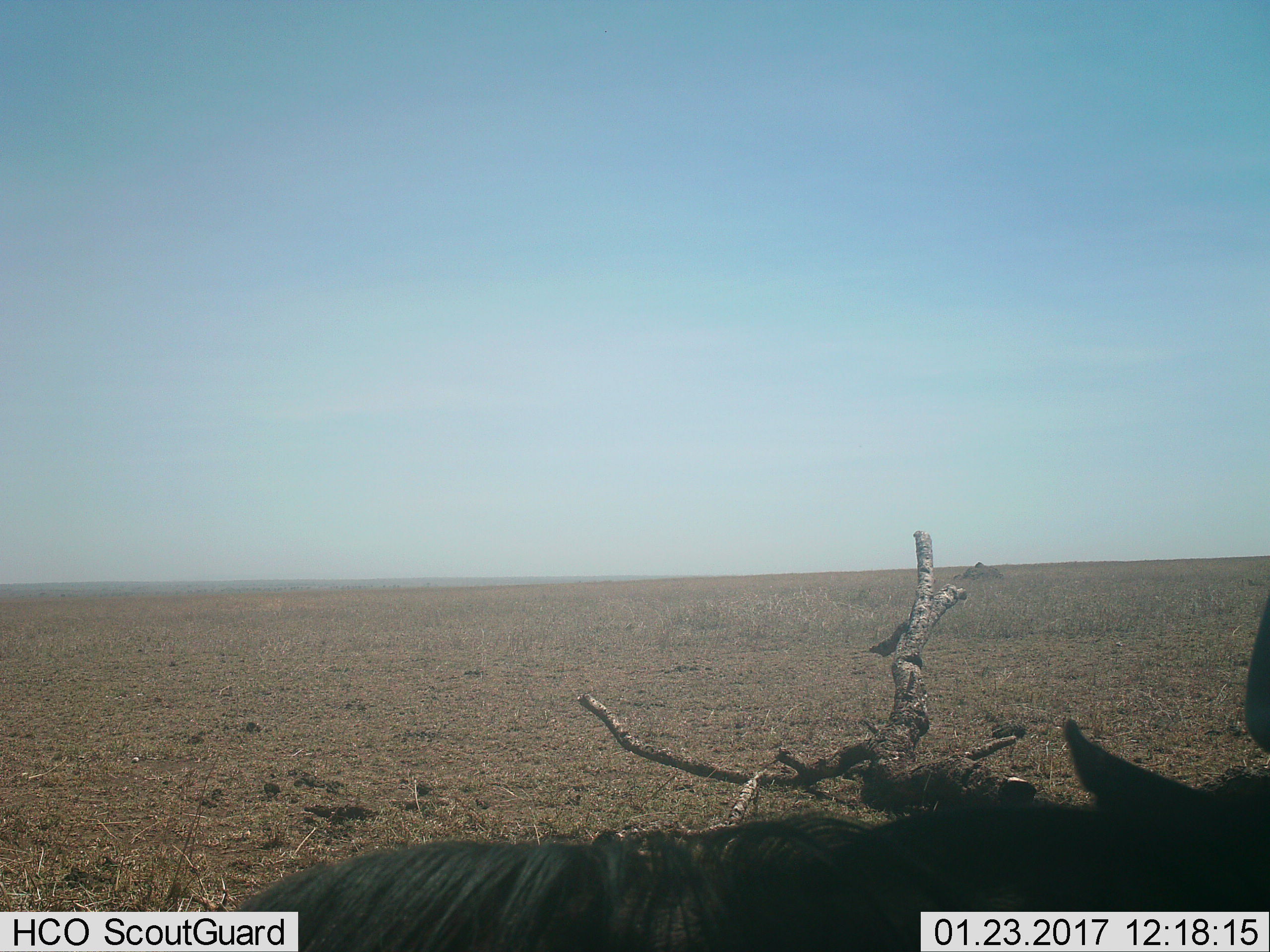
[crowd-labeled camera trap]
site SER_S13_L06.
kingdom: Animalia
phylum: Chordata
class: Mammalia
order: Artiodactyla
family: Bovidae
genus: Connochaetes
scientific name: Connochaetes taurinus taurinus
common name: blue wildebeest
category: wildebeestblue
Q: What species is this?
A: Wildebeestblue (blue wildebeest) (Connochaetes taurinus taurinus).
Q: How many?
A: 1.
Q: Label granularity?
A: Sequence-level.